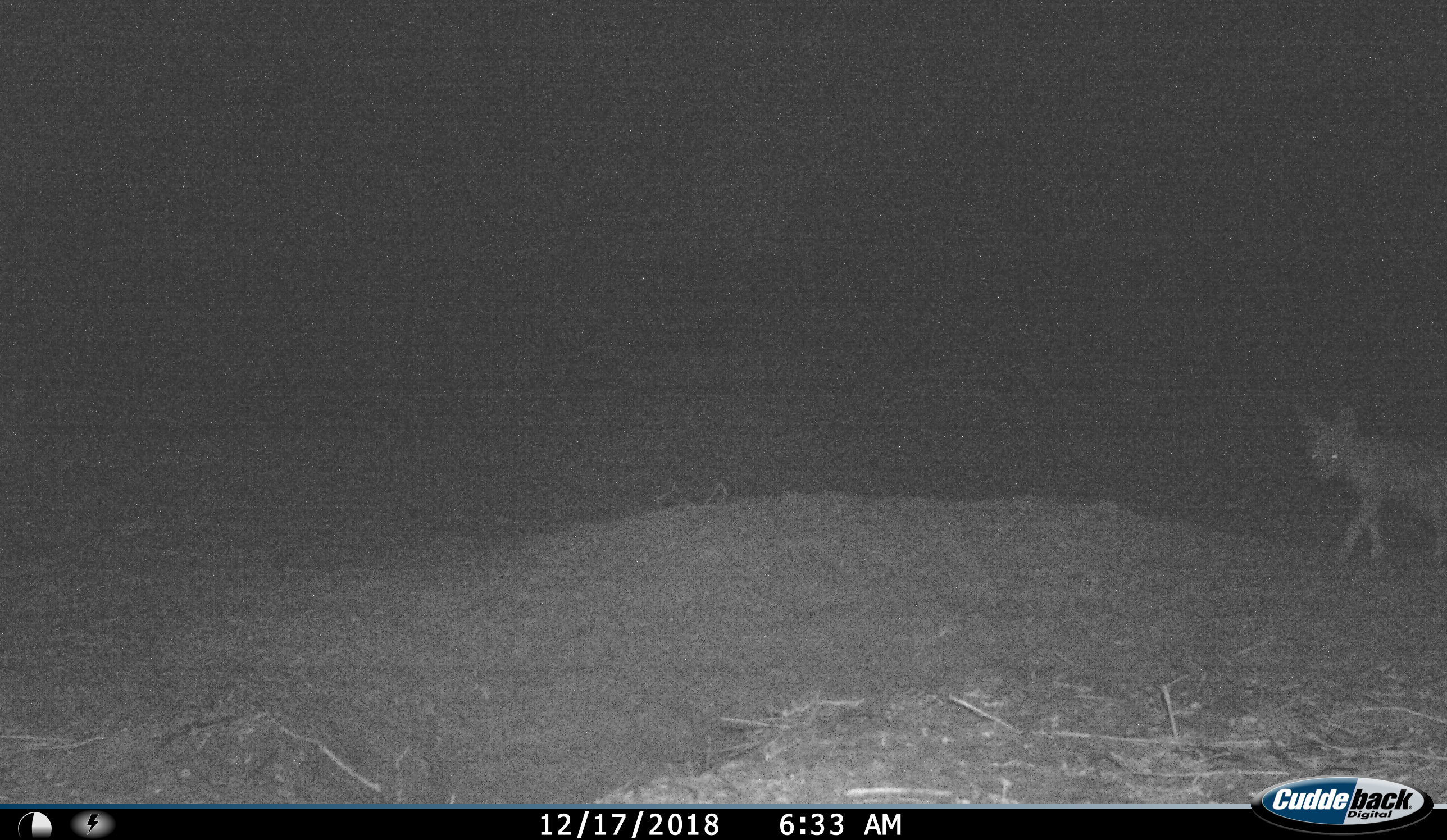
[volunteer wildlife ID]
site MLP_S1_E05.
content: unidentified animal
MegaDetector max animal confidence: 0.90